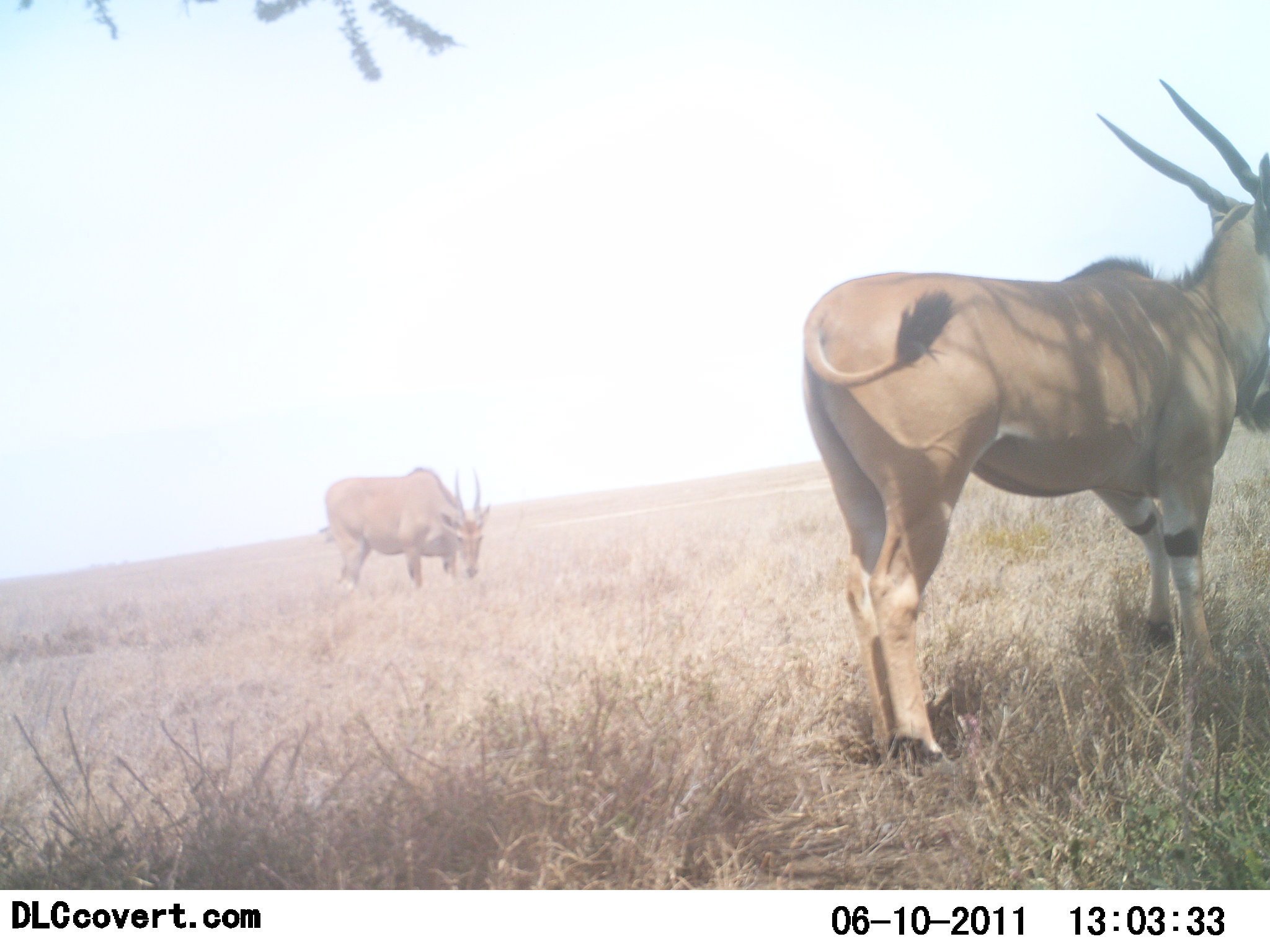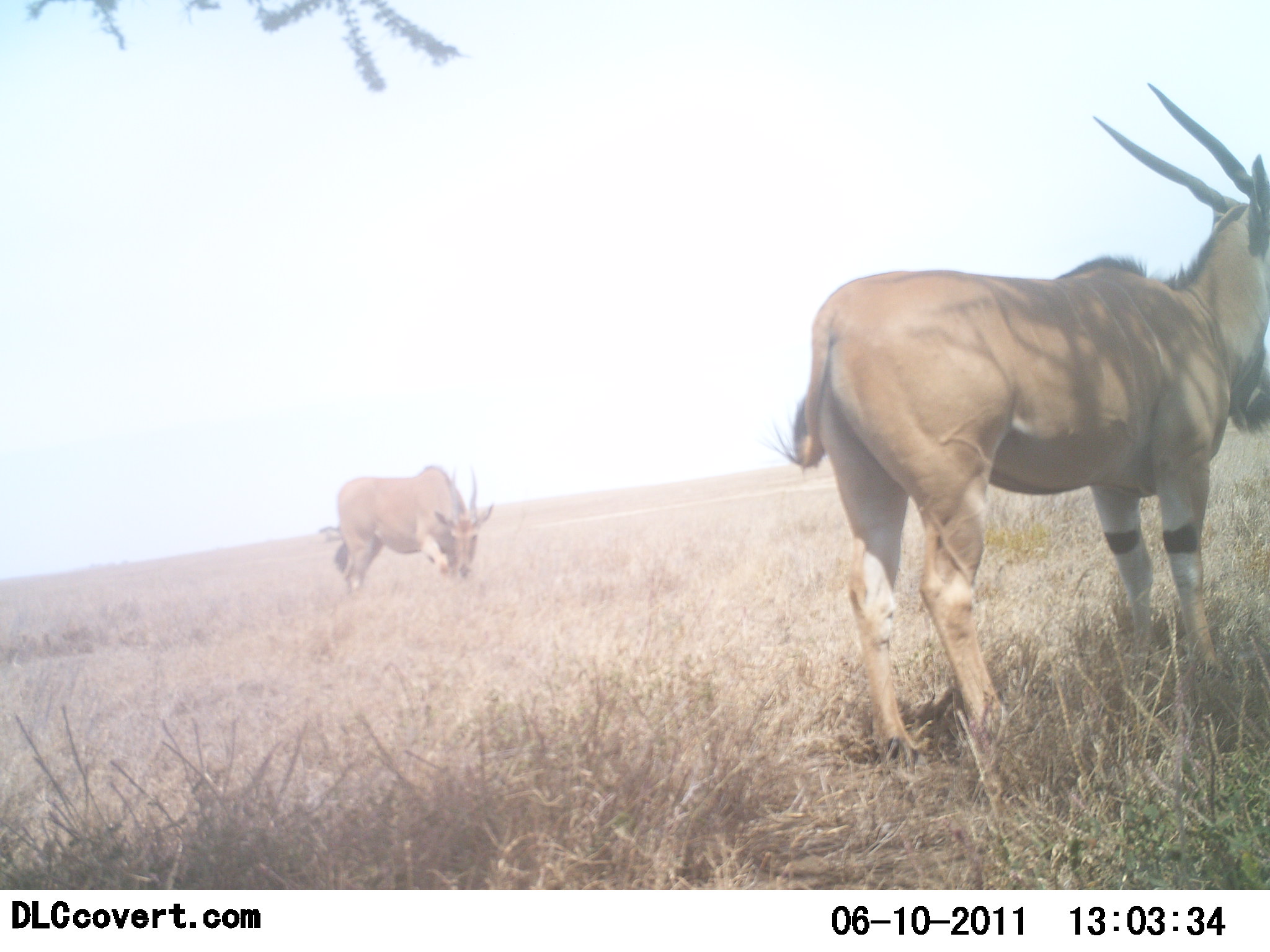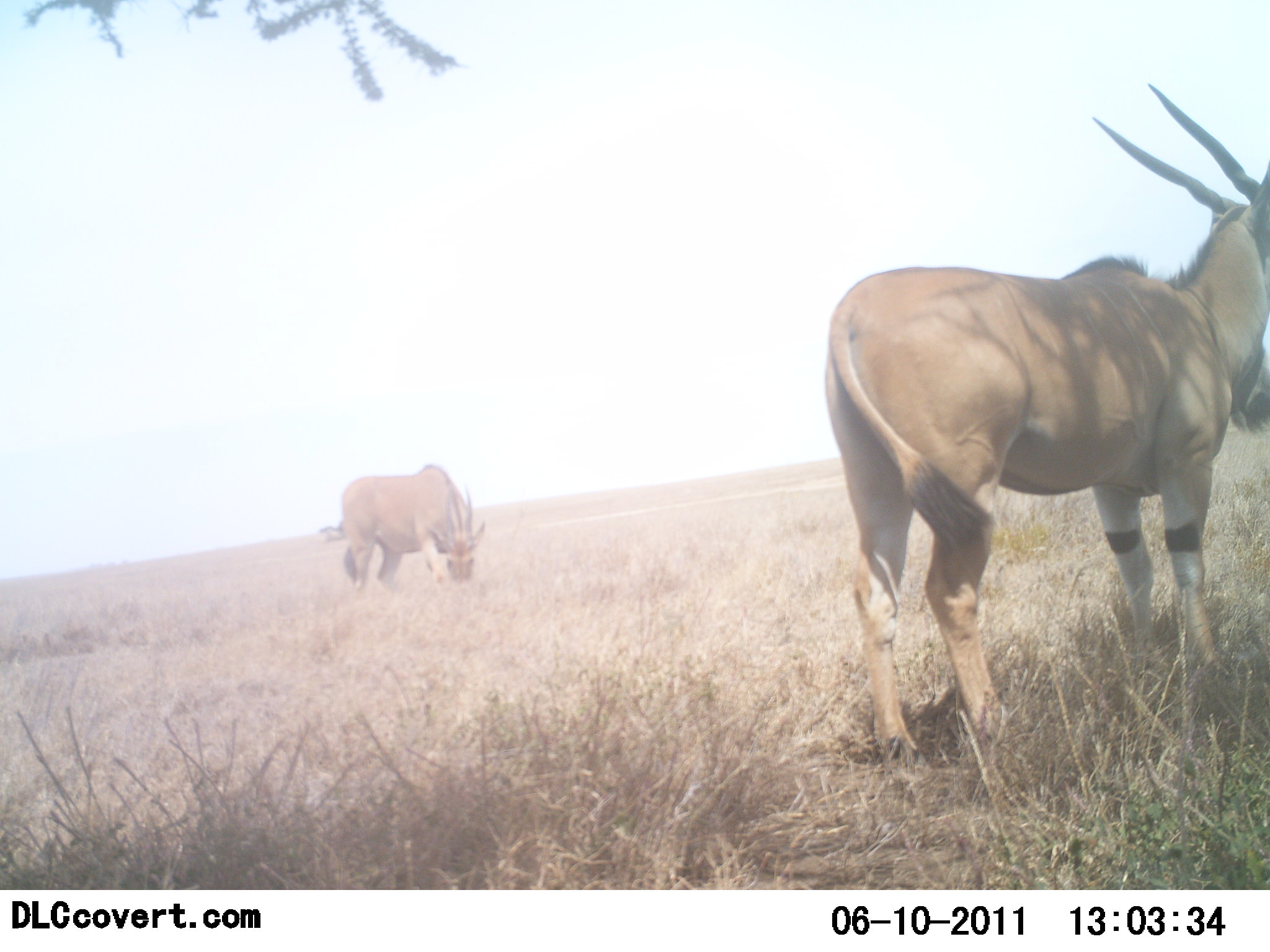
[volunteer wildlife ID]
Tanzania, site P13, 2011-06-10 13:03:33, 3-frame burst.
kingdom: Animalia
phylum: Chordata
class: Mammalia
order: Artiodactyla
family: Bovidae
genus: Tragelaphus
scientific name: Tragelaphus oryx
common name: eland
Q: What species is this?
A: Eland (Tragelaphus oryx).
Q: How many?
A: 2.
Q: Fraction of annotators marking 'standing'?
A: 92%.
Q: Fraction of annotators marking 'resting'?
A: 8%.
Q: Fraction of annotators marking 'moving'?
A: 0%.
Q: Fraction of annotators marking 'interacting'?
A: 0%.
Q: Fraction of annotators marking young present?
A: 0%.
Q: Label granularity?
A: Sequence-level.